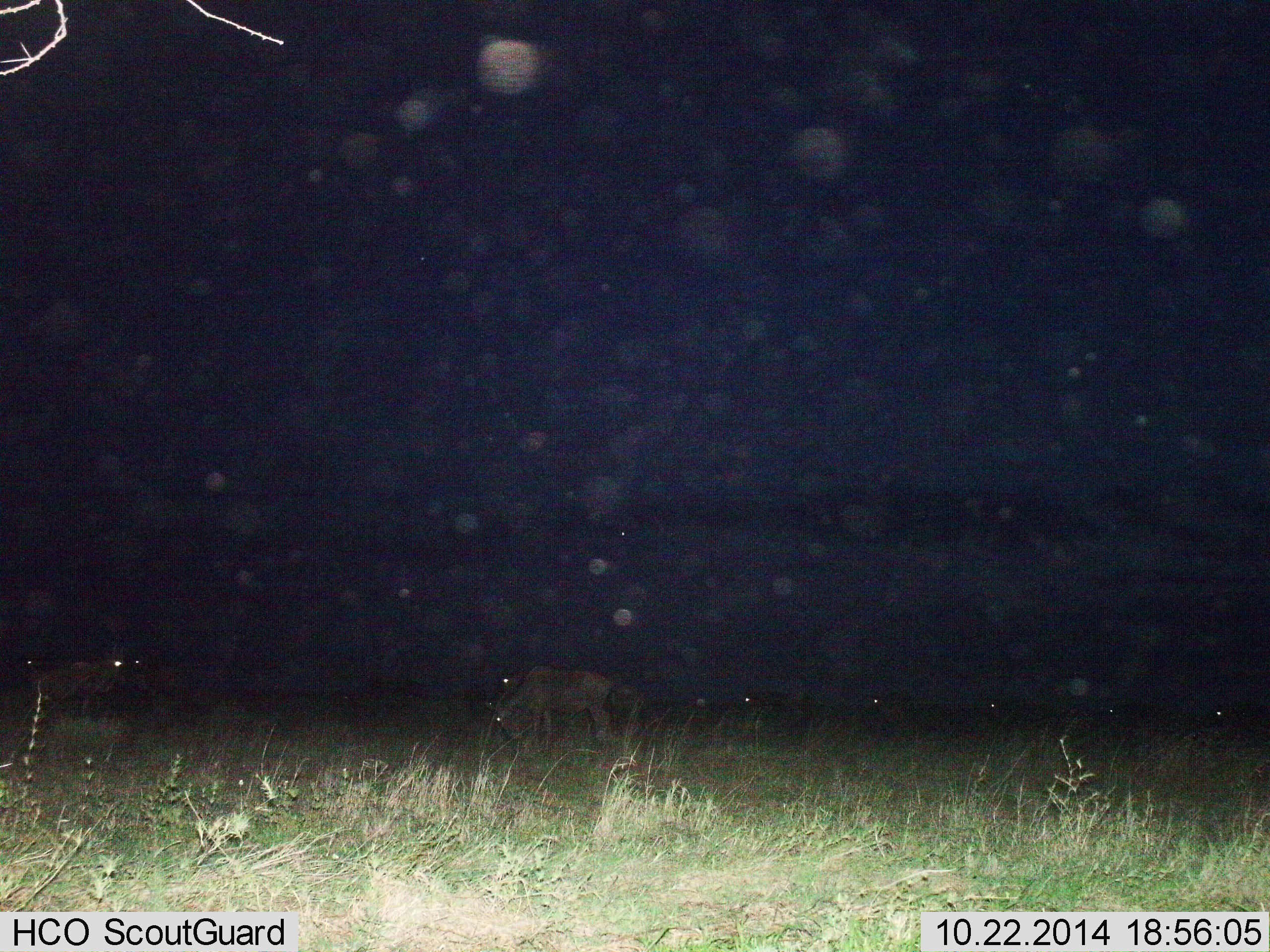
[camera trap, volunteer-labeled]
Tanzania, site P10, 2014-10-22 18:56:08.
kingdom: Animalia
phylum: Chordata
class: Mammalia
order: Artiodactyla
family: Bovidae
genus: Connochaetes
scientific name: Connochaetes taurinus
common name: blue wildebeest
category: wildebeest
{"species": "wildebeest (blue wildebeest) (Connochaetes taurinus)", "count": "8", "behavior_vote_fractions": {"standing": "50%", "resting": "0%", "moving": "20%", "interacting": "0%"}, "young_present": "10%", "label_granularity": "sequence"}